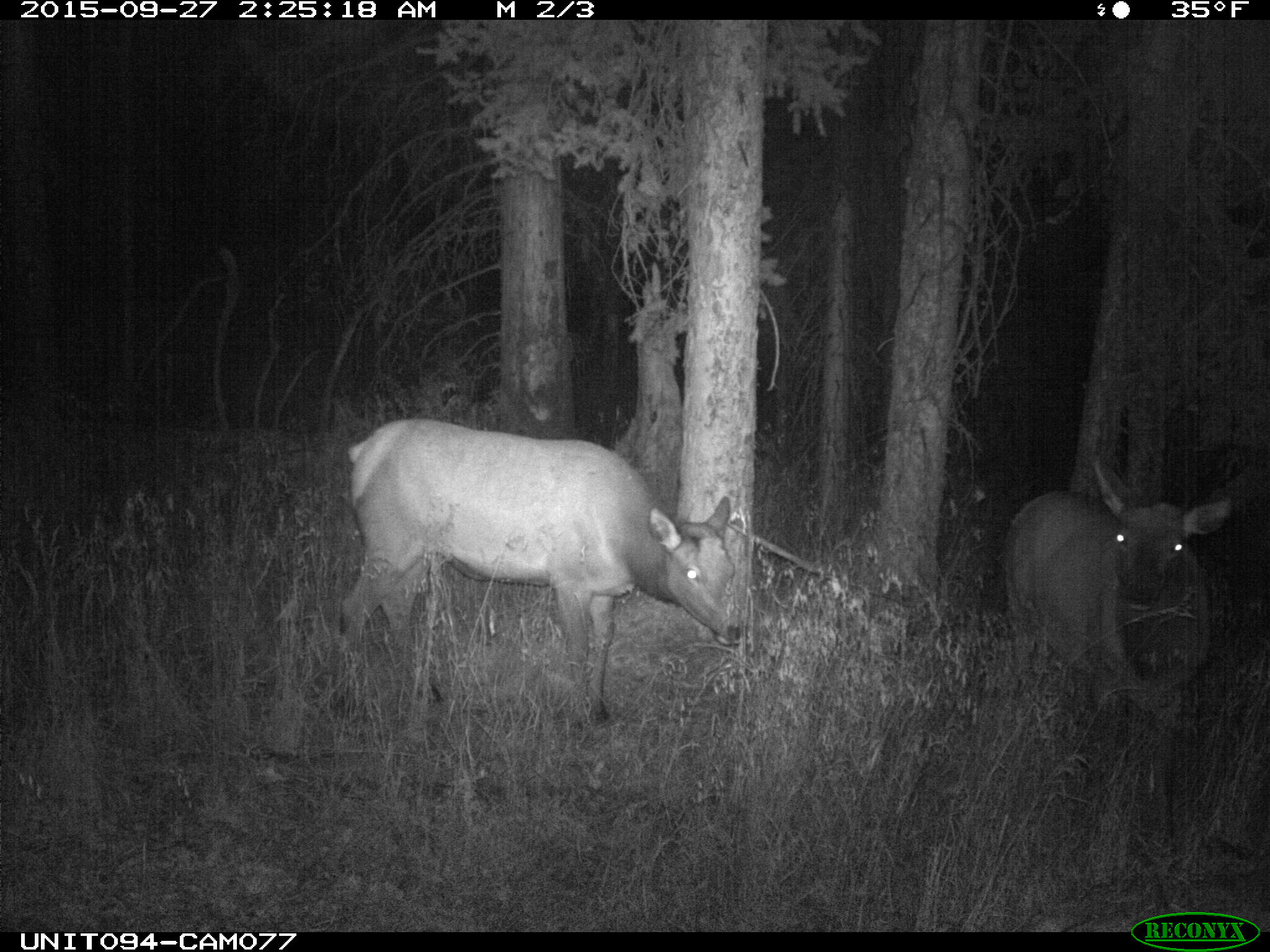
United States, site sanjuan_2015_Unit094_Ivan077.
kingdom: Animalia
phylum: Chordata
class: Mammalia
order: Artiodactyla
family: Cervidae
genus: Cervus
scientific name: Cervus elaphus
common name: red deer